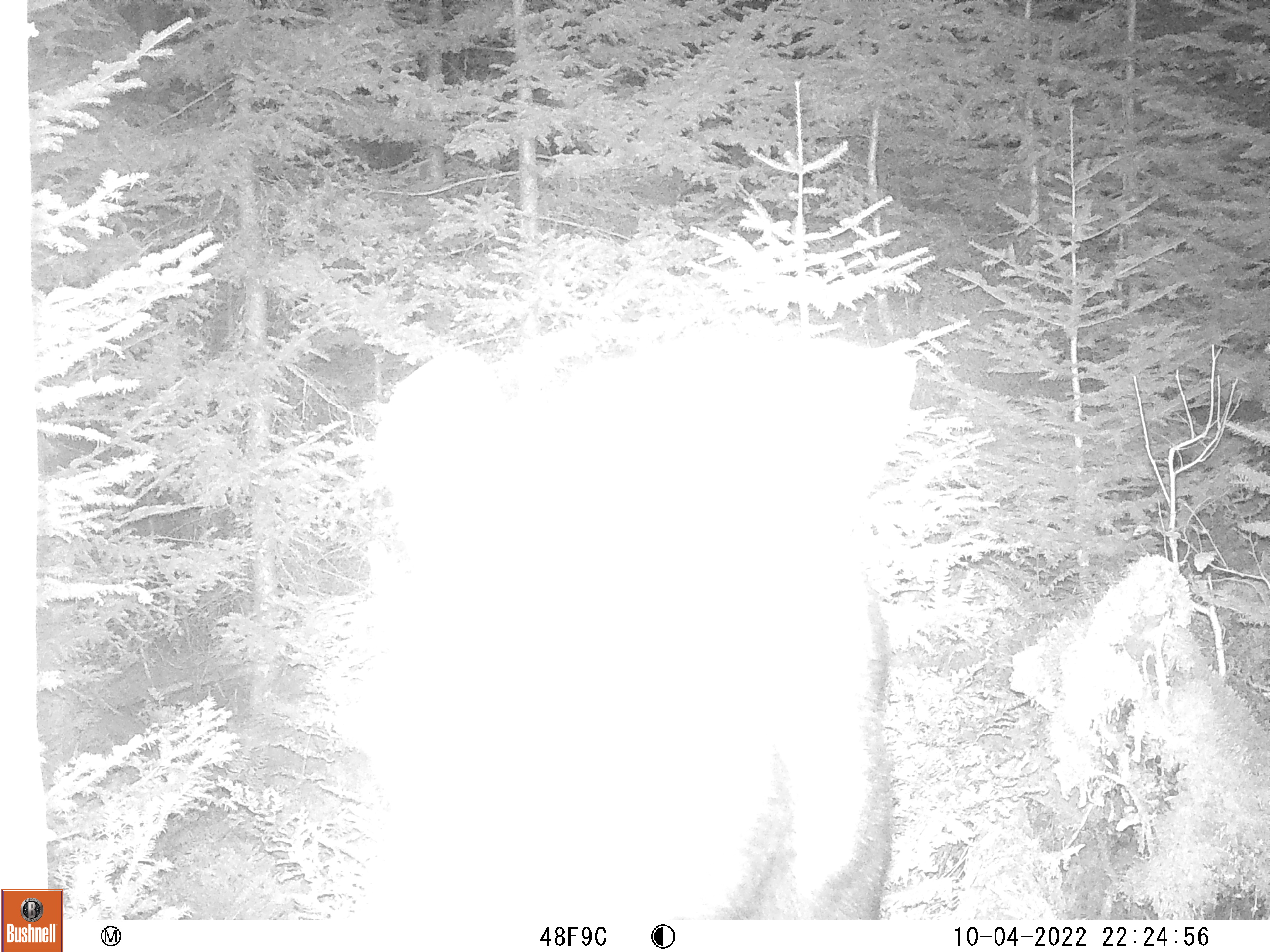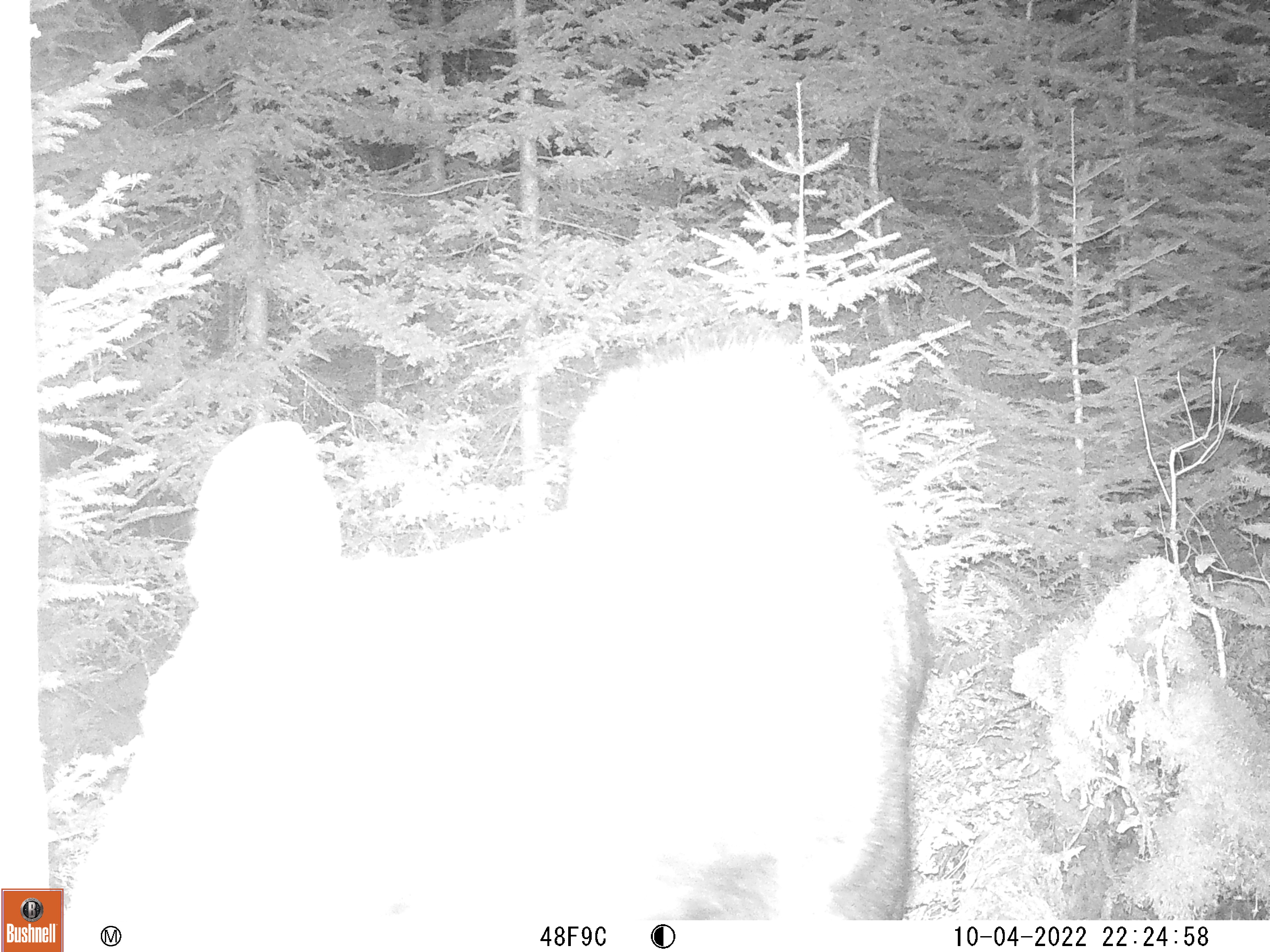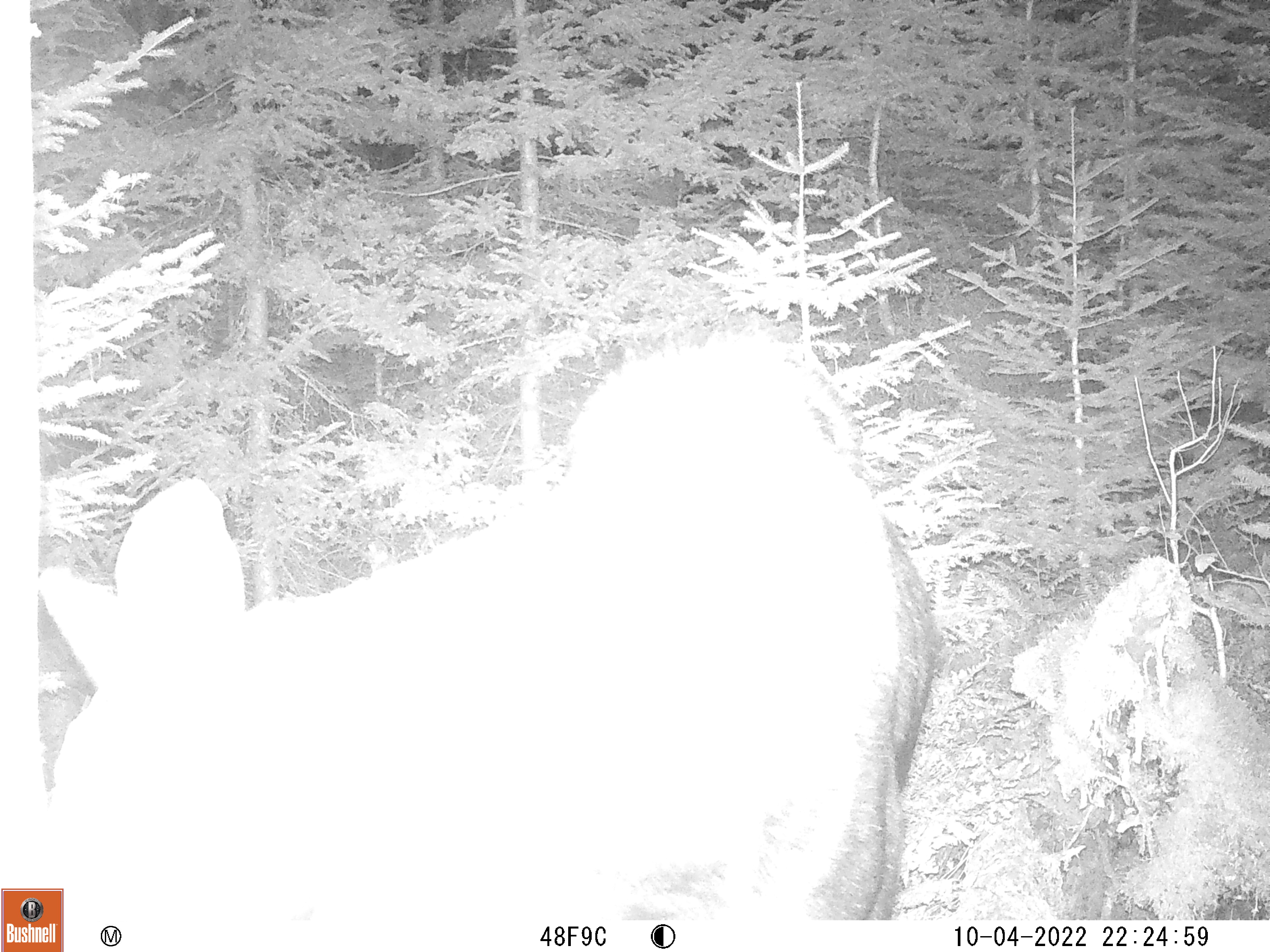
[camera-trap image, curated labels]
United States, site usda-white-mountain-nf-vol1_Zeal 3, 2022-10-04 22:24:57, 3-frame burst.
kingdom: Animalia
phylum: Chordata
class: Mammalia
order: Artiodactyla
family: Cervidae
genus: Alces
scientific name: Alces alces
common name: moose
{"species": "moose (Alces alces)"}